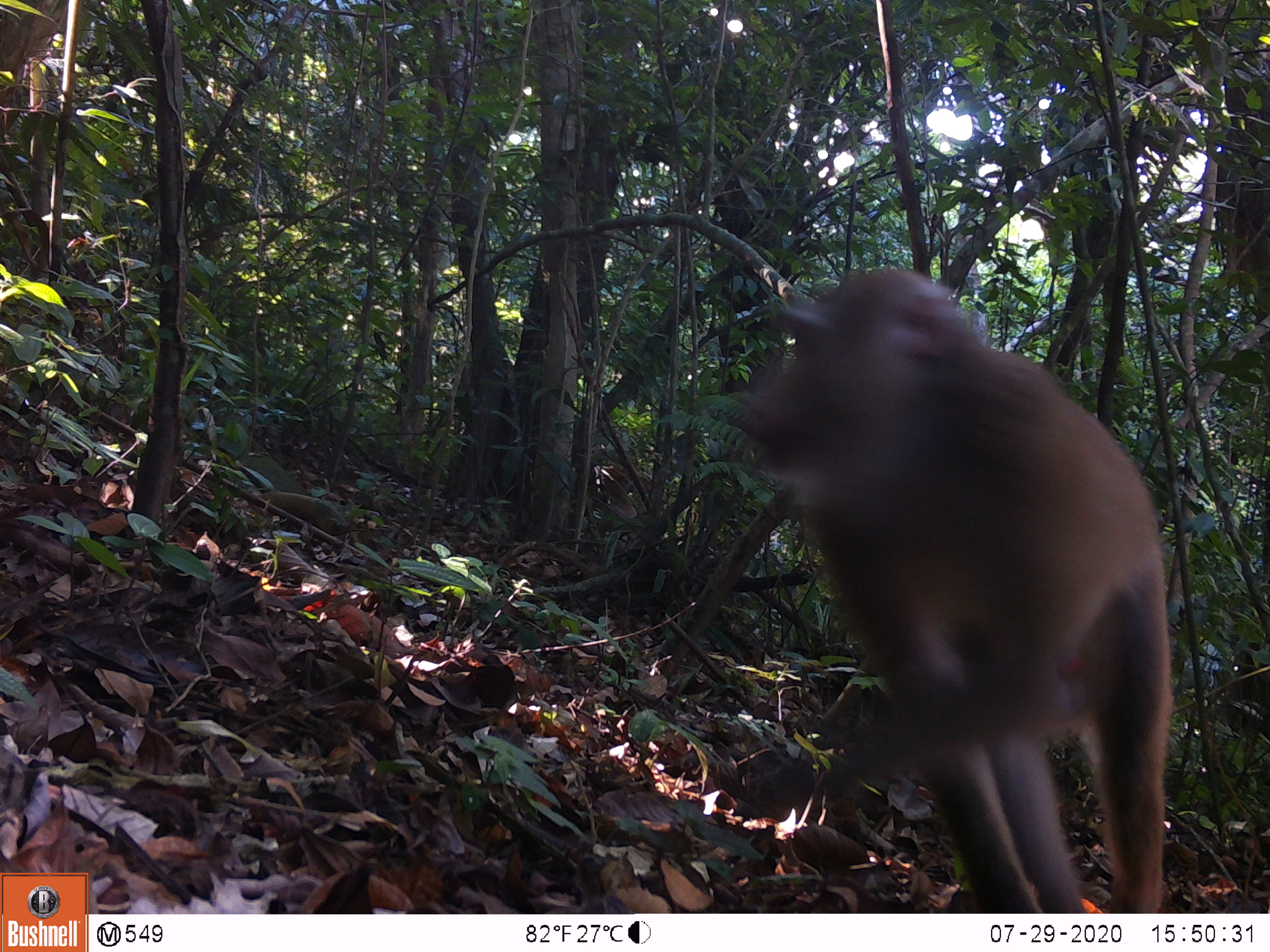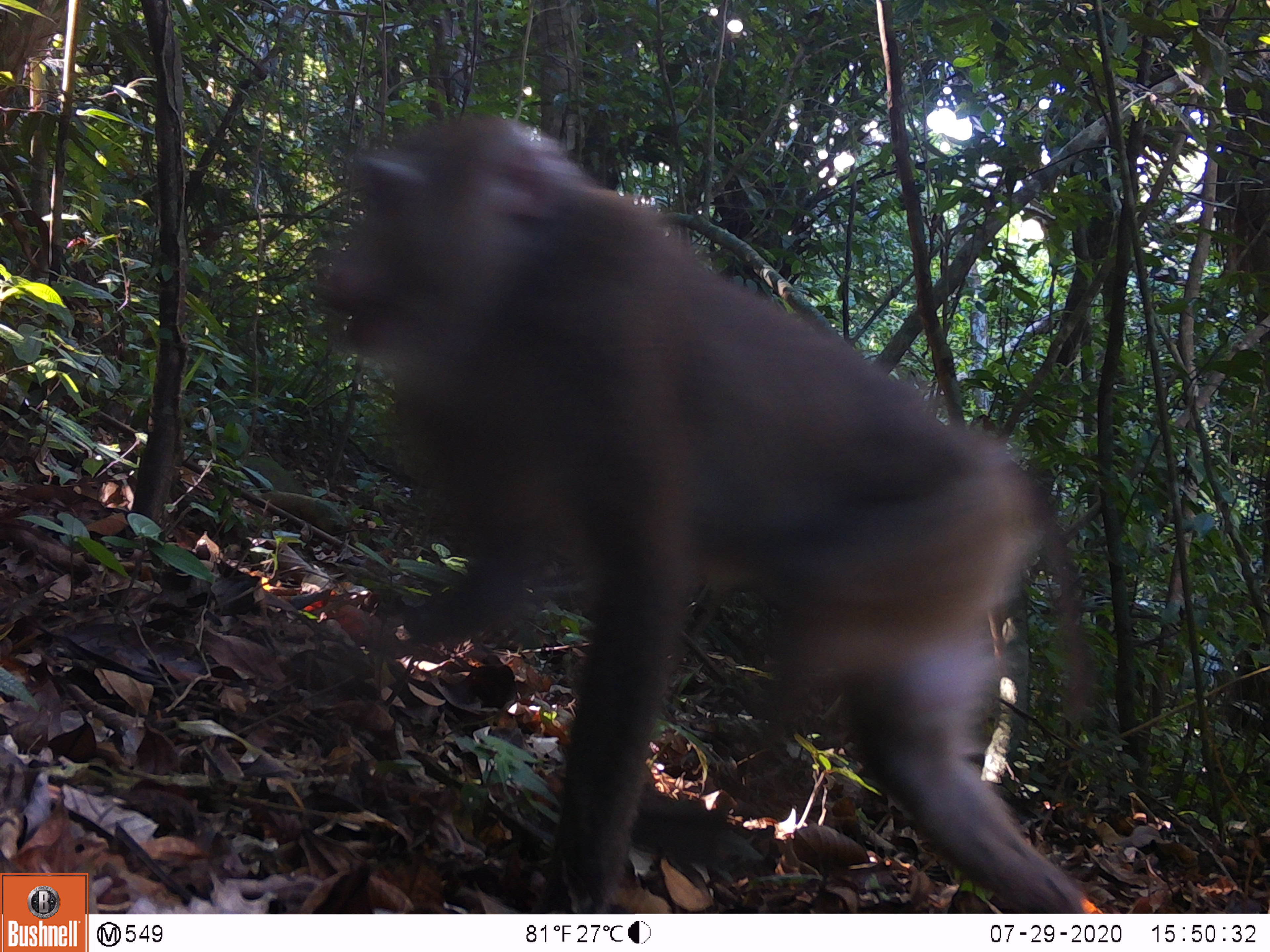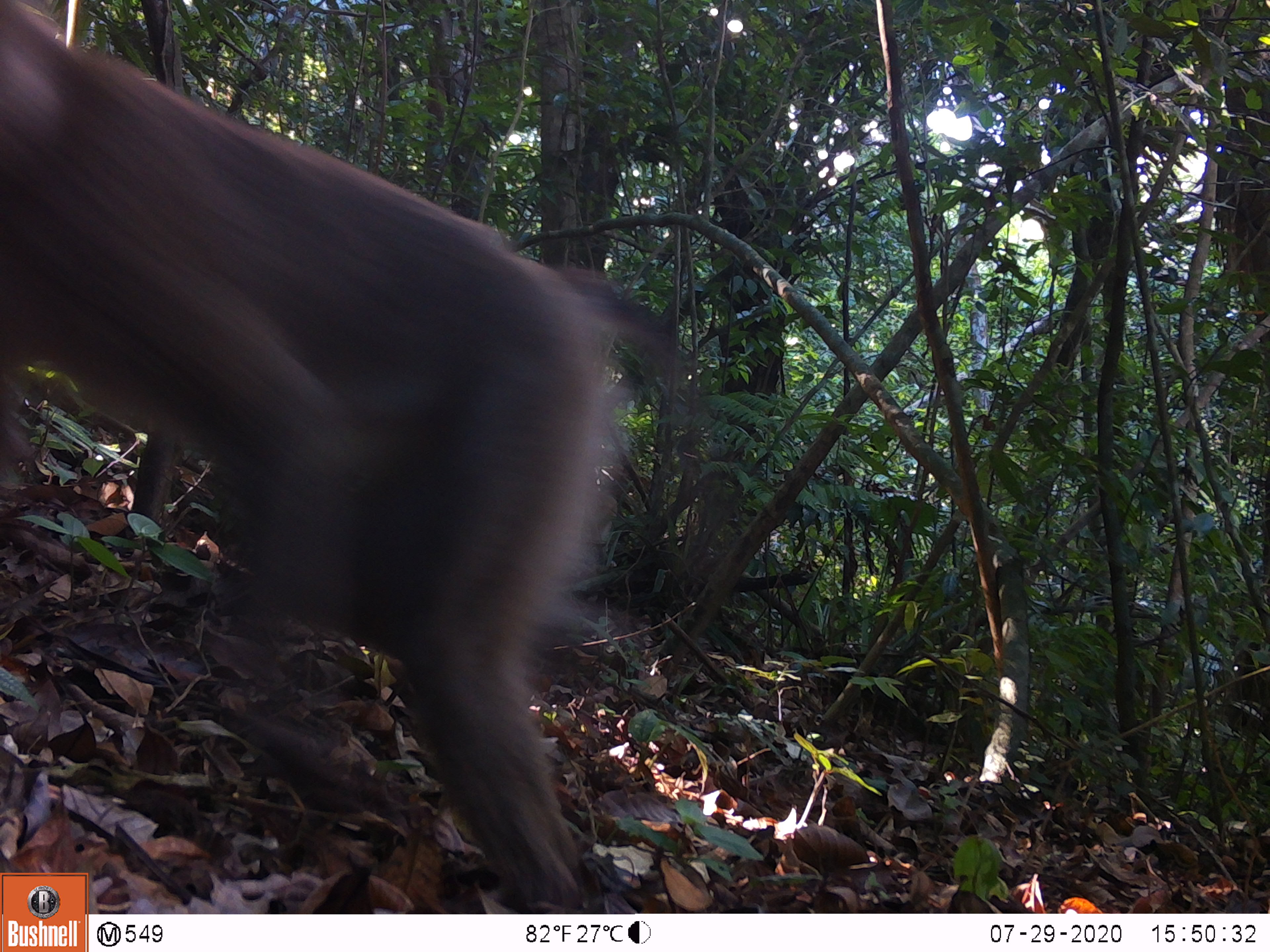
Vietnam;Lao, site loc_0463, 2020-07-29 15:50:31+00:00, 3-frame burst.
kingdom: Animalia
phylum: Chordata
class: Mammalia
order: Primates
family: Cercopithecidae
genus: Macaca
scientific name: Macaca nemestrina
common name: pig-tailed macaque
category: pig tailed macaque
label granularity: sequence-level